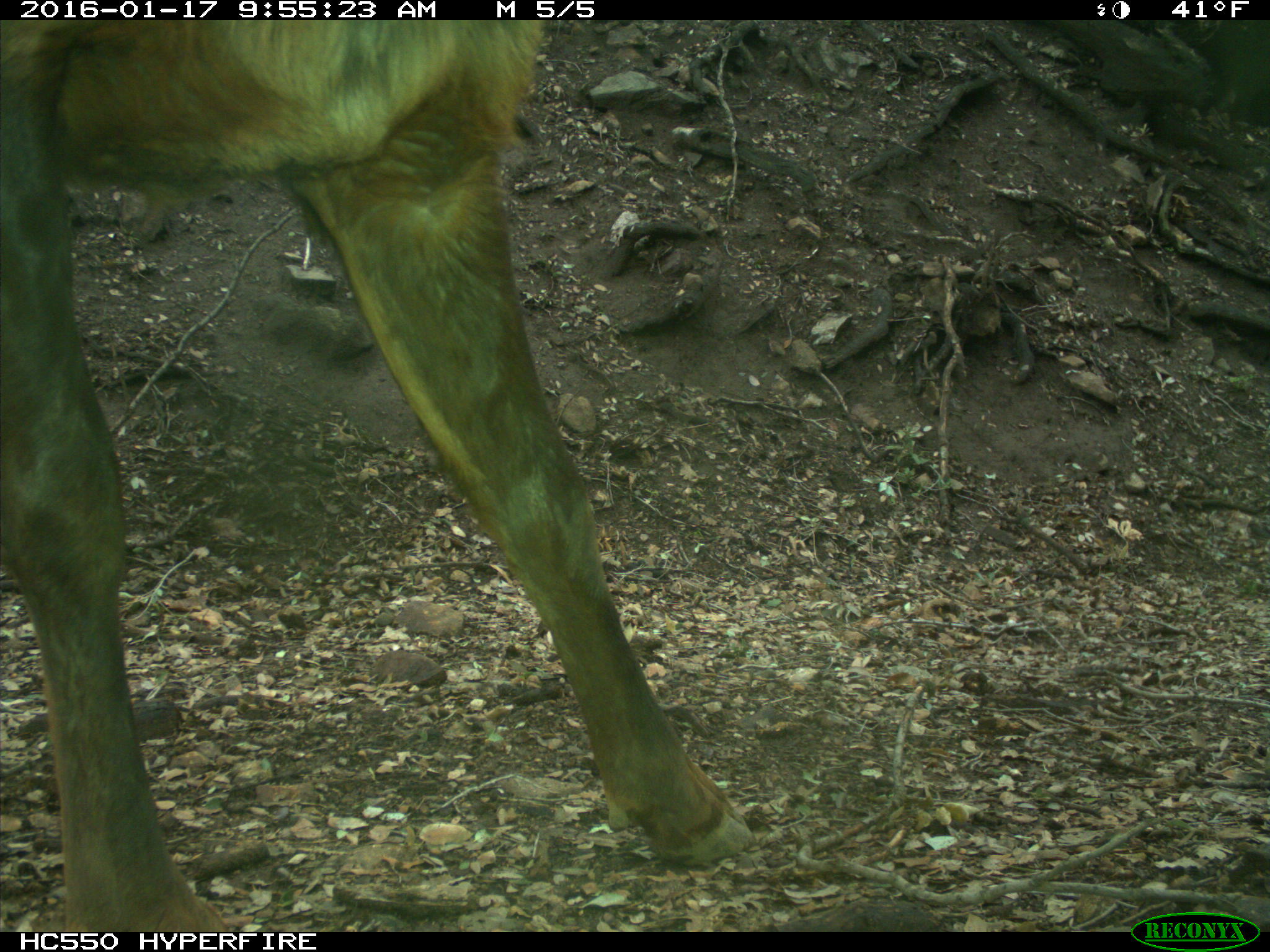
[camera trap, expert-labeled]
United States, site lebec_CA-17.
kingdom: Animalia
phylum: Chordata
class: Mammalia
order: Artiodactyla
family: Cervidae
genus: Cervus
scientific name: Cervus canadensis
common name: elk